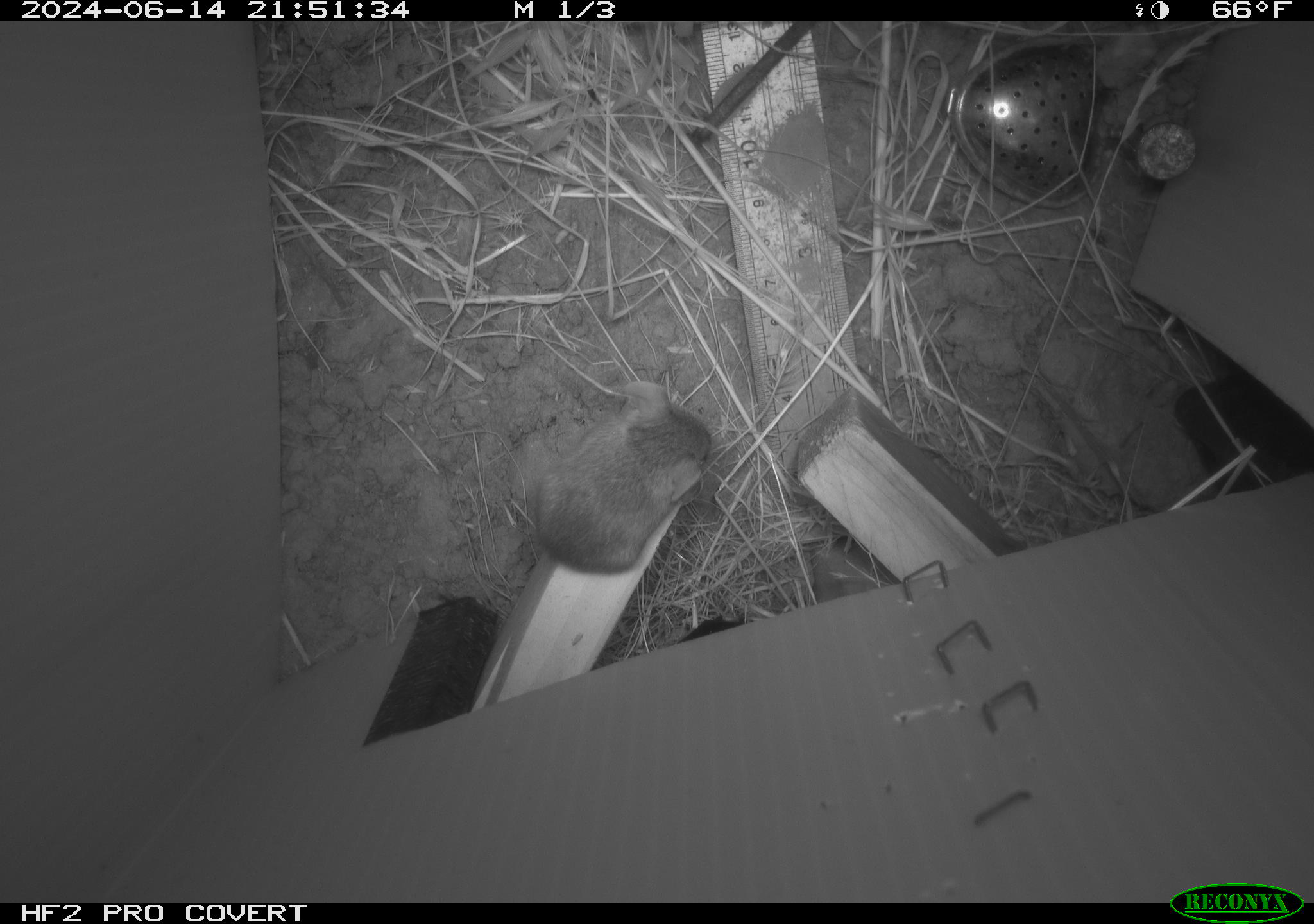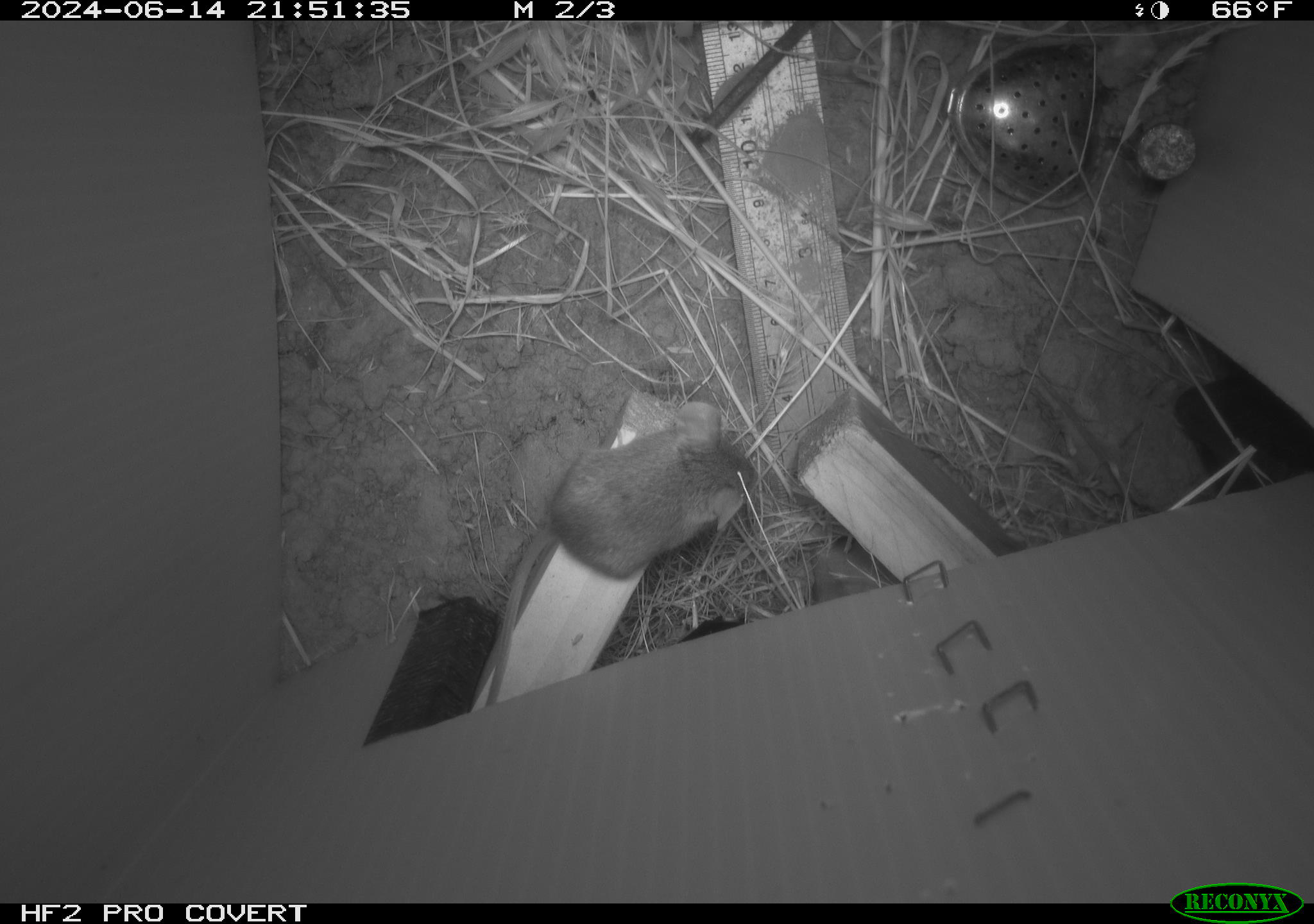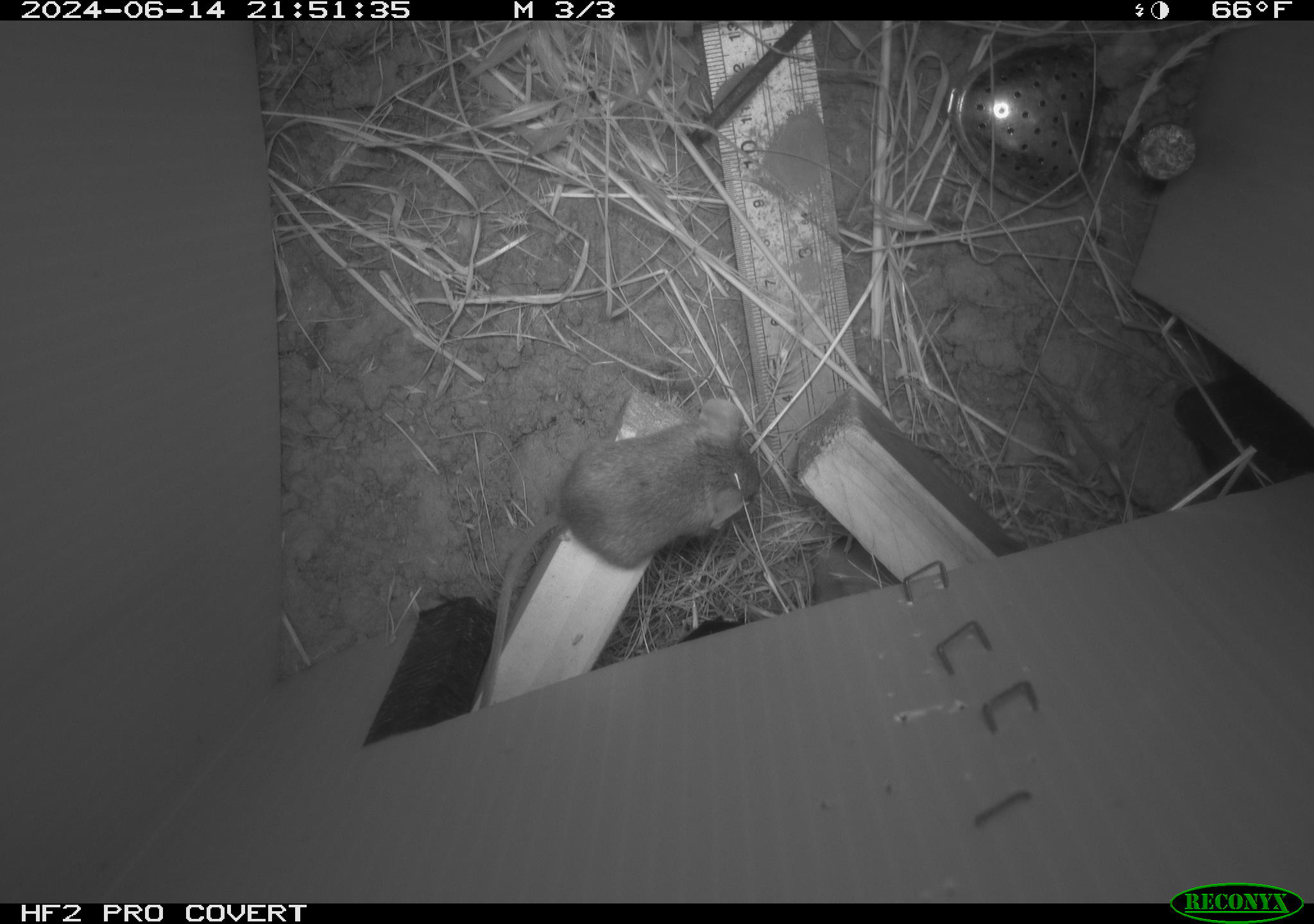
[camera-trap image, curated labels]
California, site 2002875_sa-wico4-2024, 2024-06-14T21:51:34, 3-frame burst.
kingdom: Animalia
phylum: Chordata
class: Mammalia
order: Rodentia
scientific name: Rodentia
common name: rodent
Rodent (Rodentia).